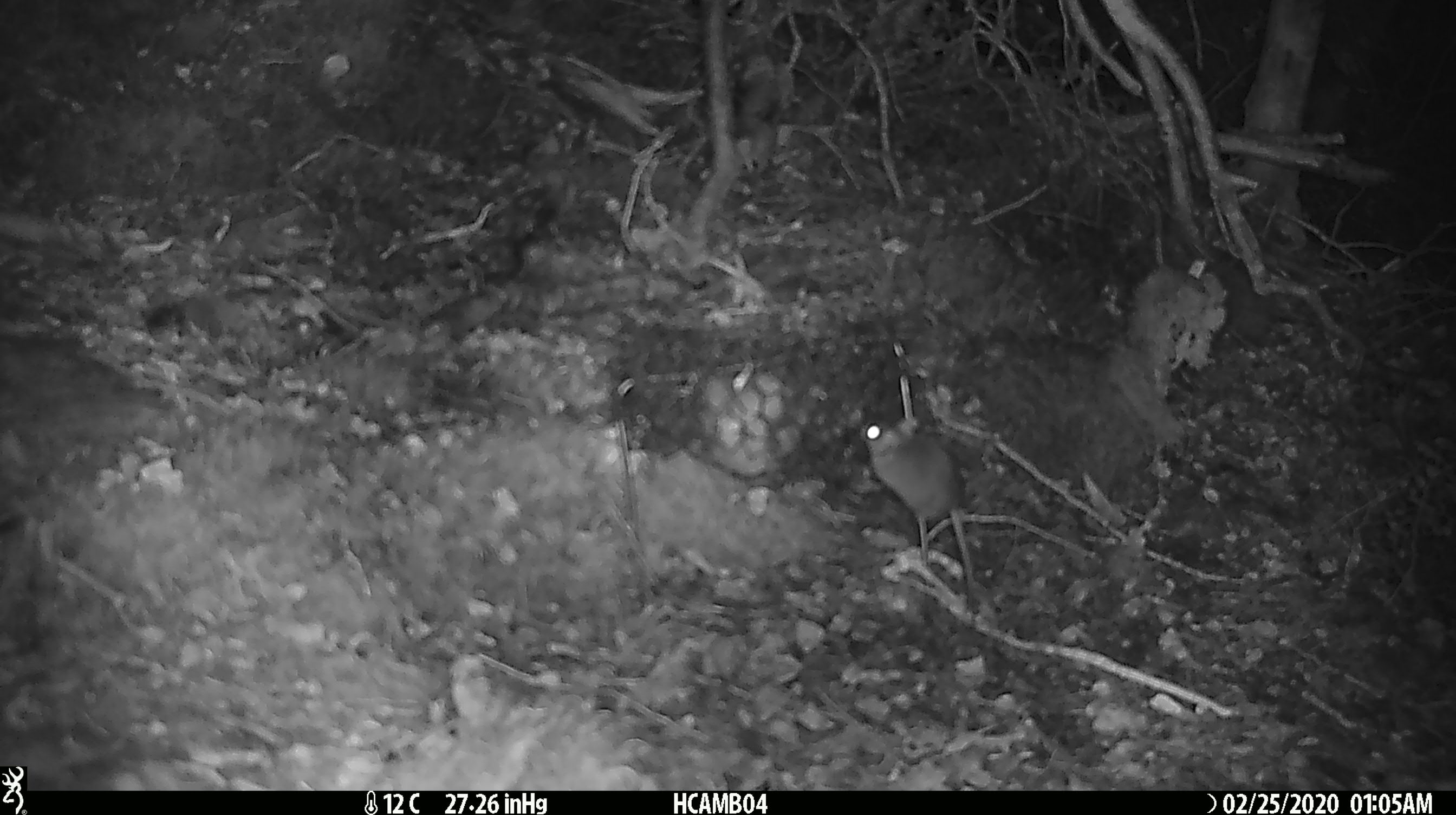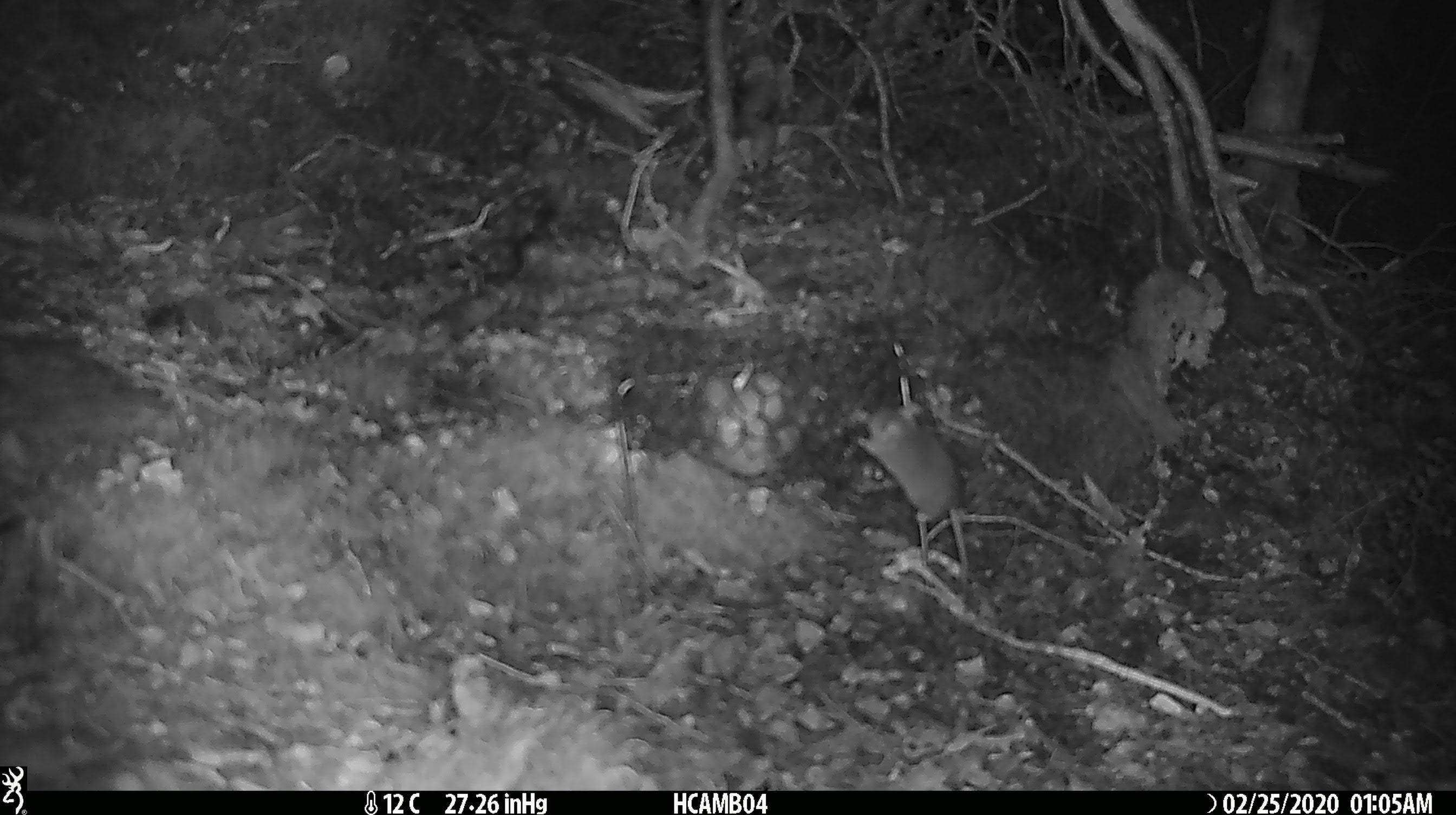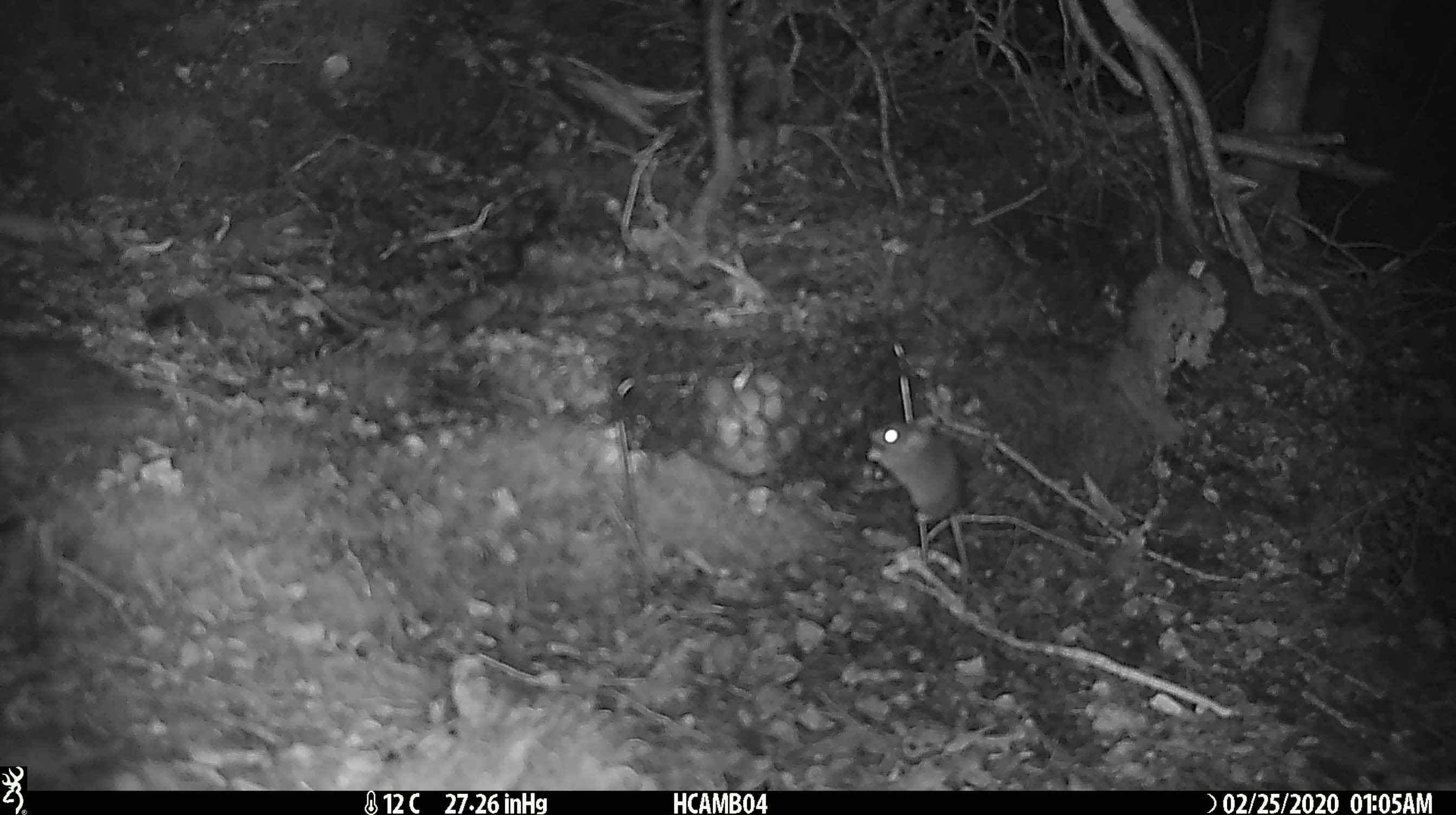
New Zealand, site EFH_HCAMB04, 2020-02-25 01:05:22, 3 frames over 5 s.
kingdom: Animalia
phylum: Chordata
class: Mammalia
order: Rodentia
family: Muridae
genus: Mus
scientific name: Mus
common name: mouse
Mouse (Mus).